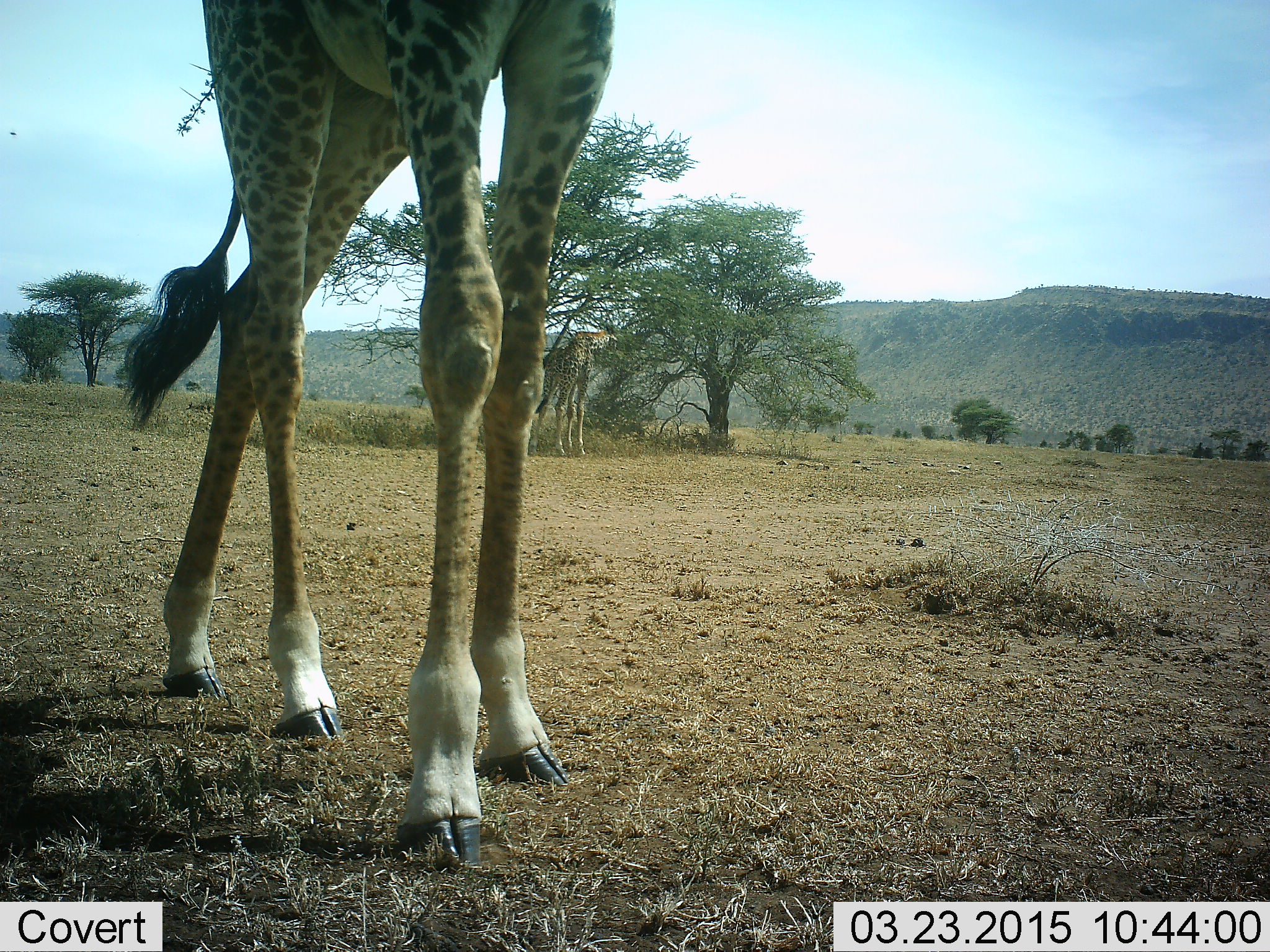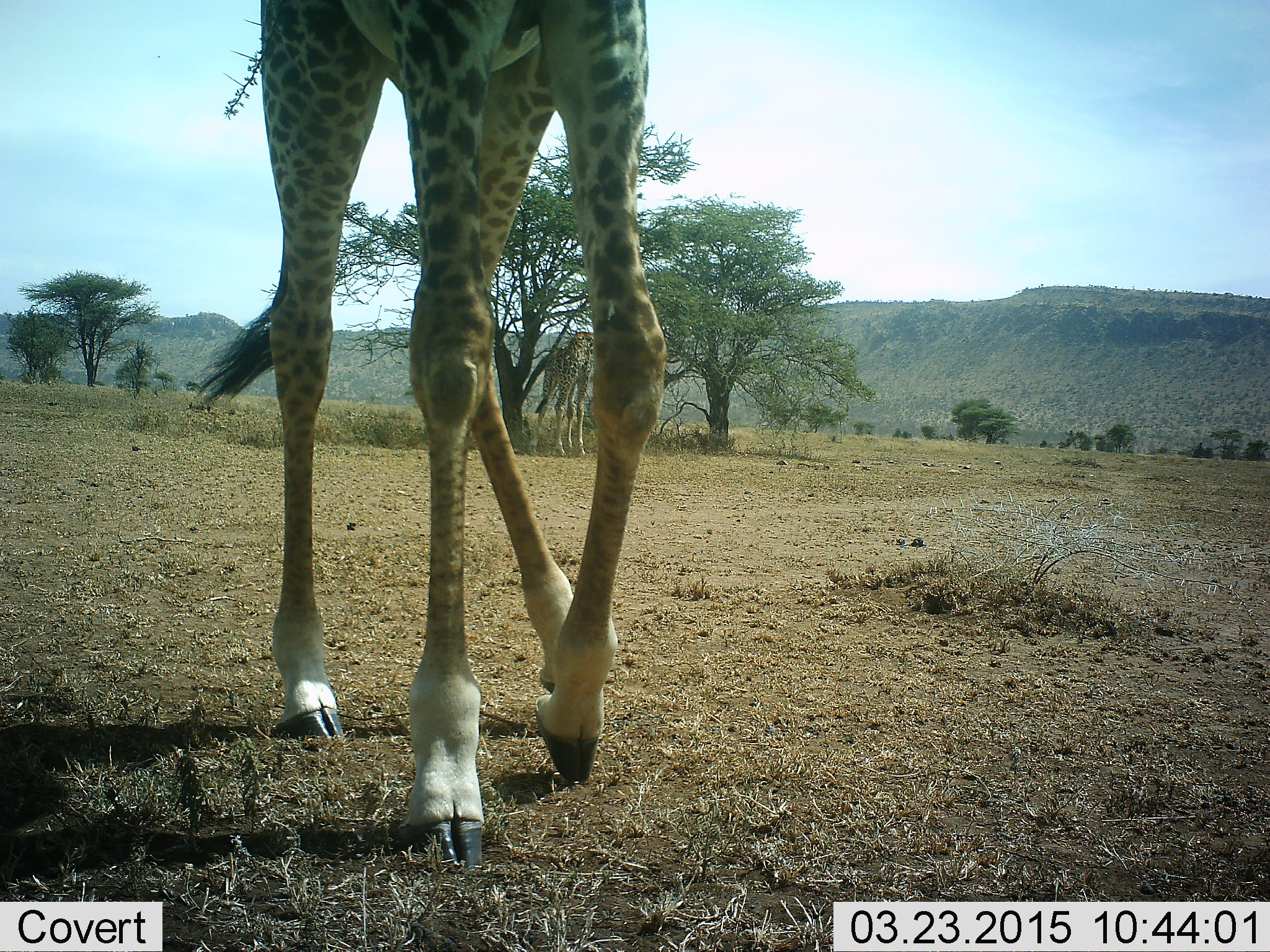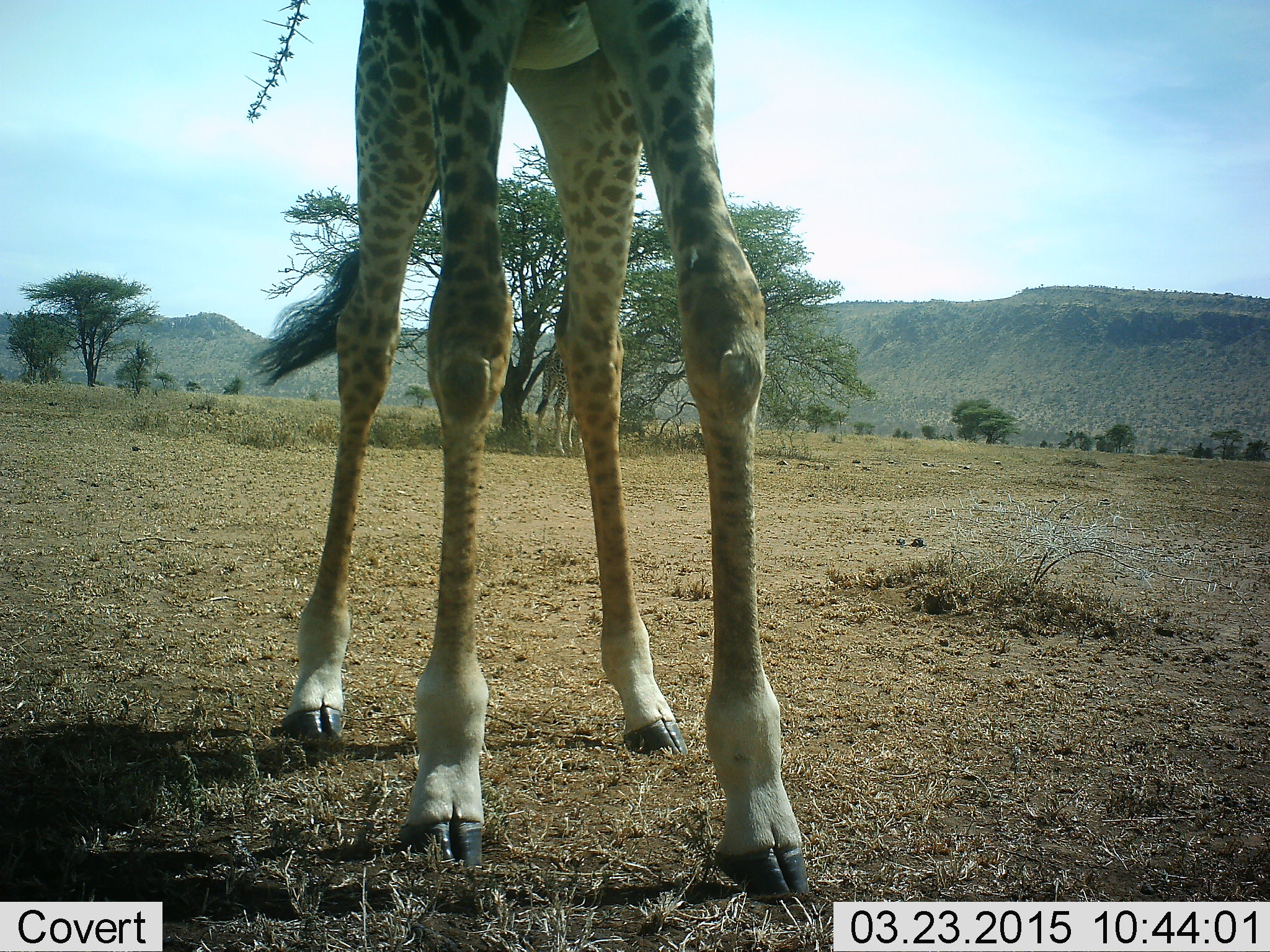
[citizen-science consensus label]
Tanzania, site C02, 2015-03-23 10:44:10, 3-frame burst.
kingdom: Animalia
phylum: Chordata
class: Mammalia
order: Artiodactyla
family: Giraffidae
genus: Giraffa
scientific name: Giraffa camelopardalis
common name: giraffe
Giraffe (Giraffa camelopardalis), count 1. Behavior (volunteer vote fractions): standing 11%, resting 0%, moving 89%, interacting 0%. Young present (vote fraction): 0%. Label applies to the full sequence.